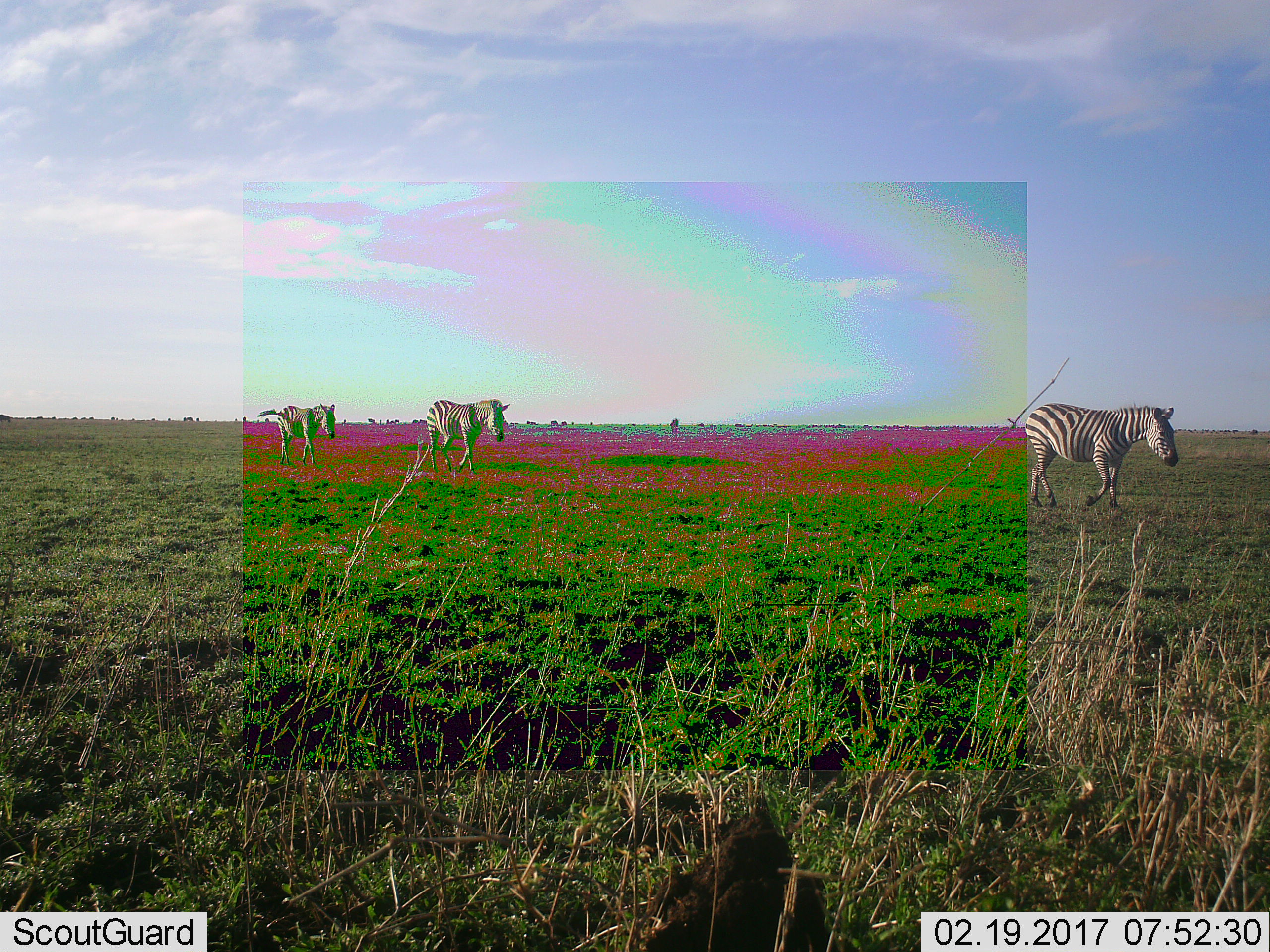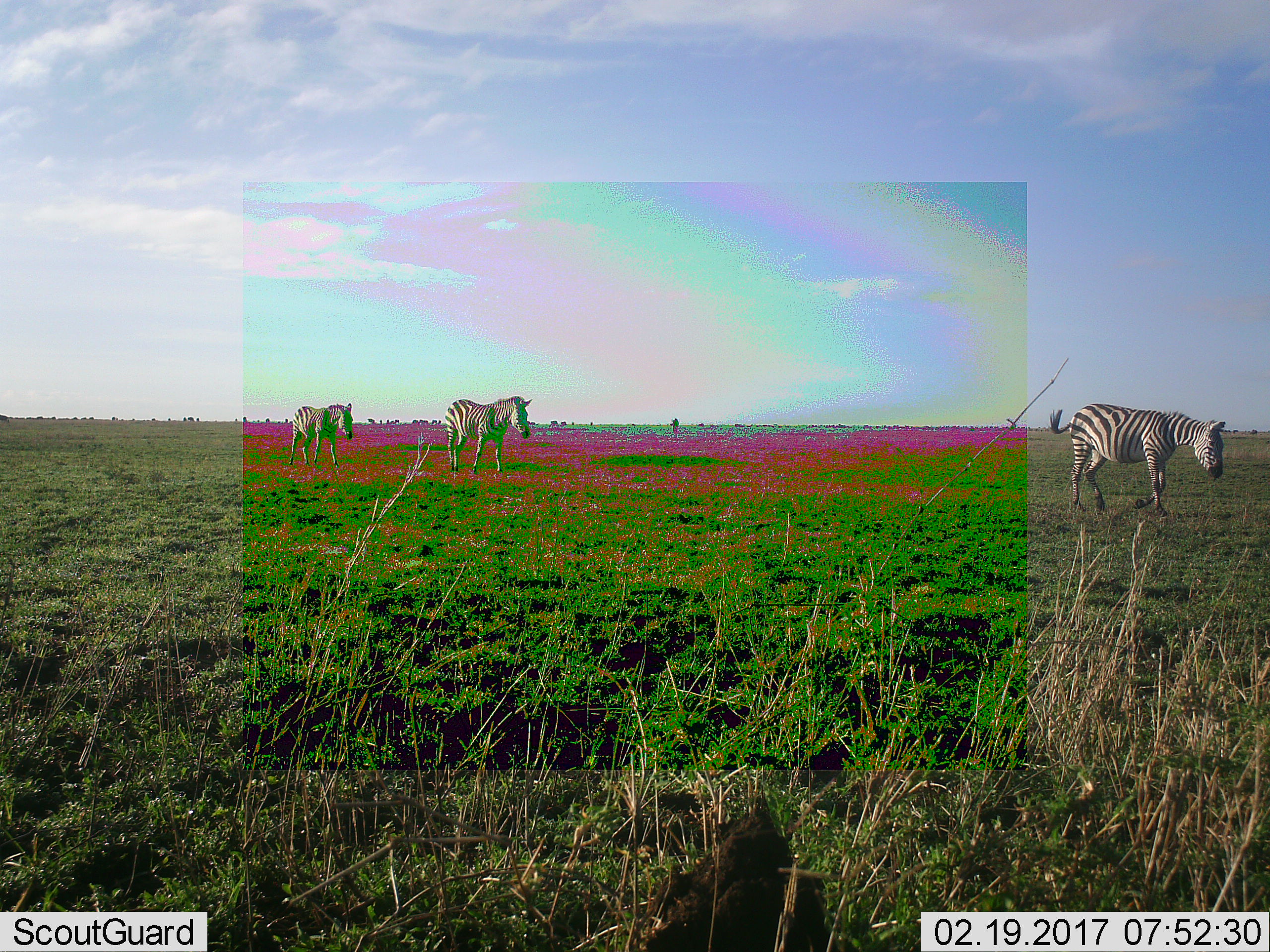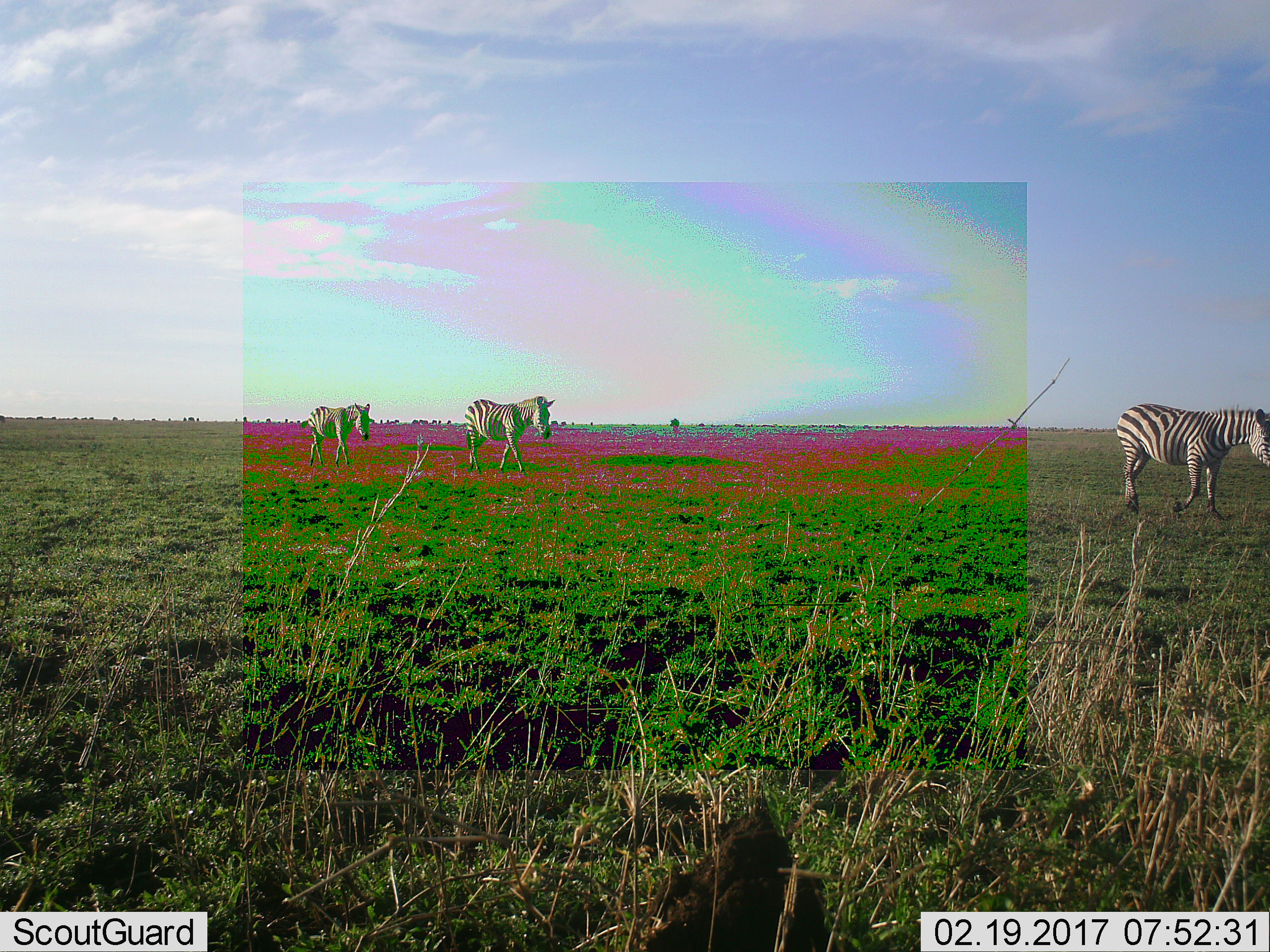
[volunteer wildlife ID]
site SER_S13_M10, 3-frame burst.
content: unidentified animal